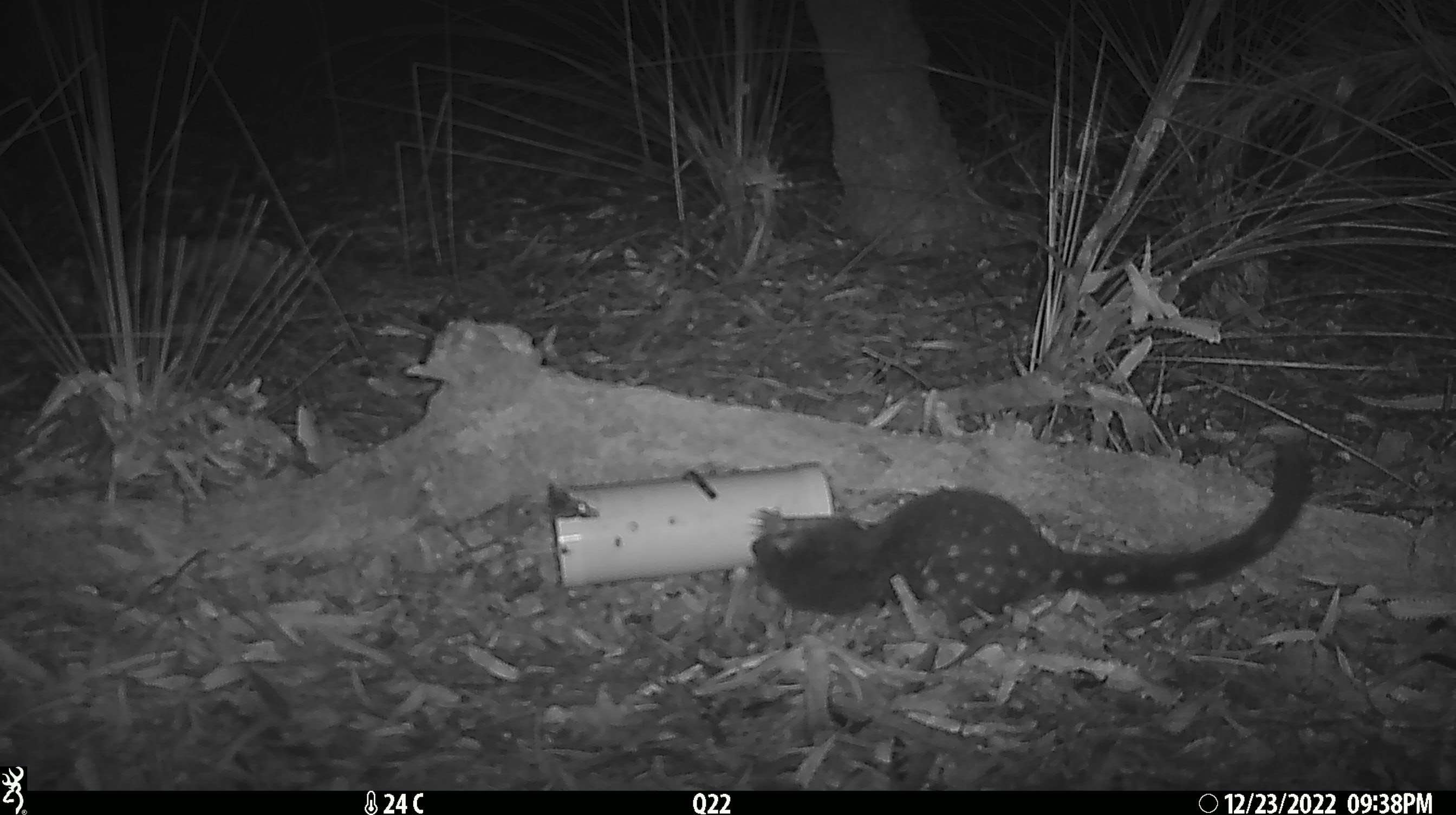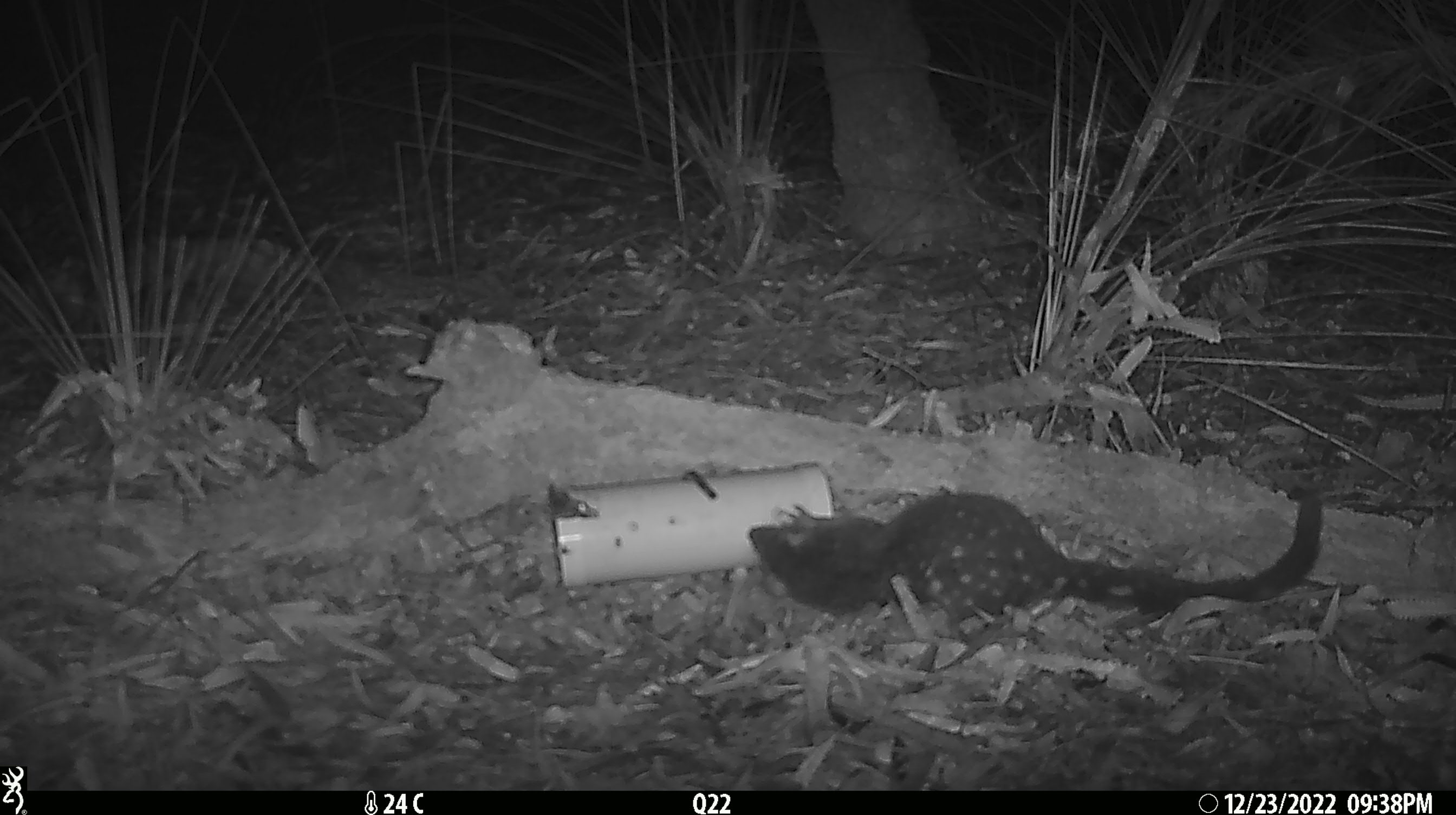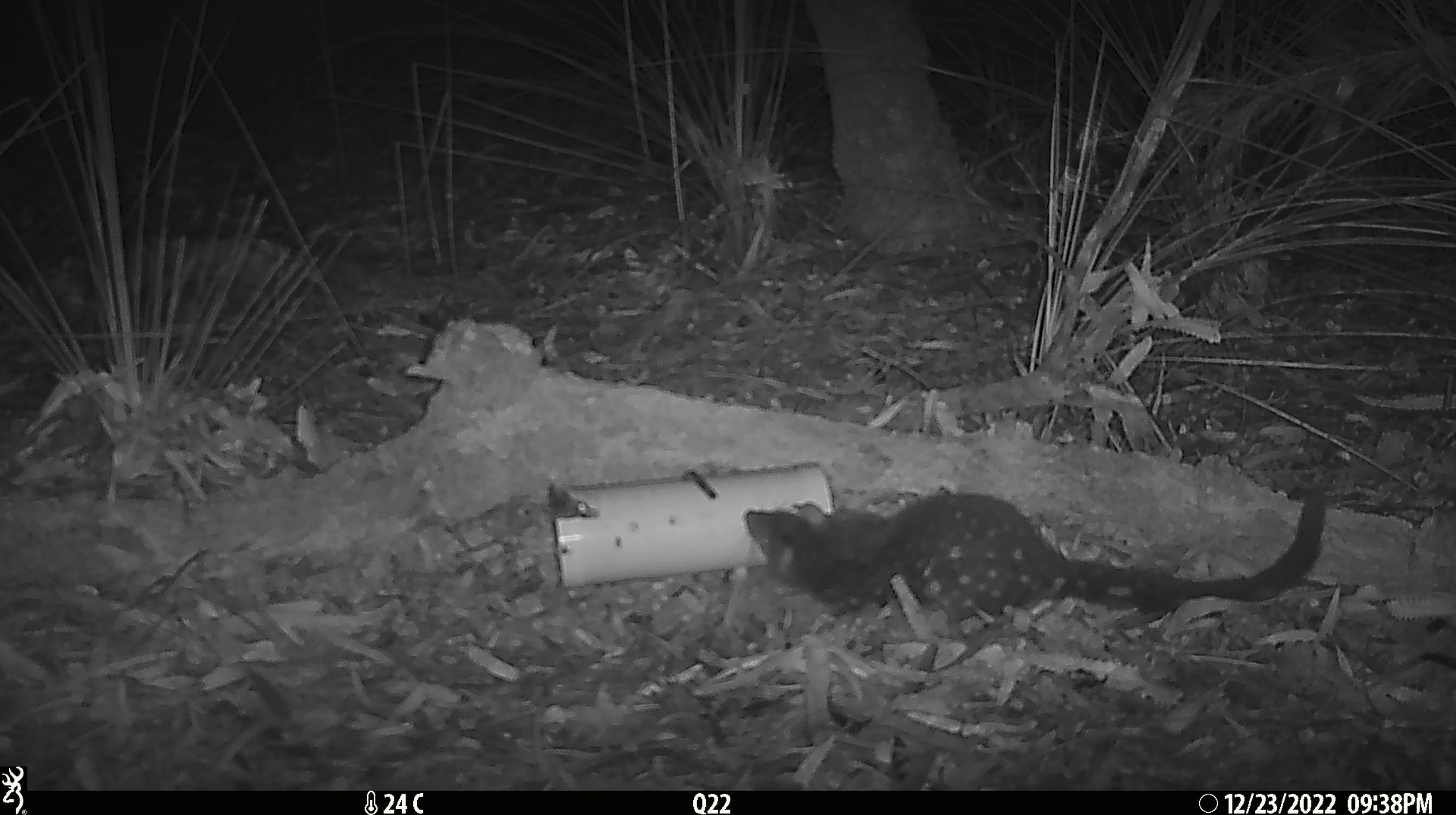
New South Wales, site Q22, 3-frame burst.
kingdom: Animalia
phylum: Chordata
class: Mammalia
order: Dasyuromorphia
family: Dasyuridae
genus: Dasyurus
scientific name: Dasyurus maculatus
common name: spotted-tailed quoll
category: quoll